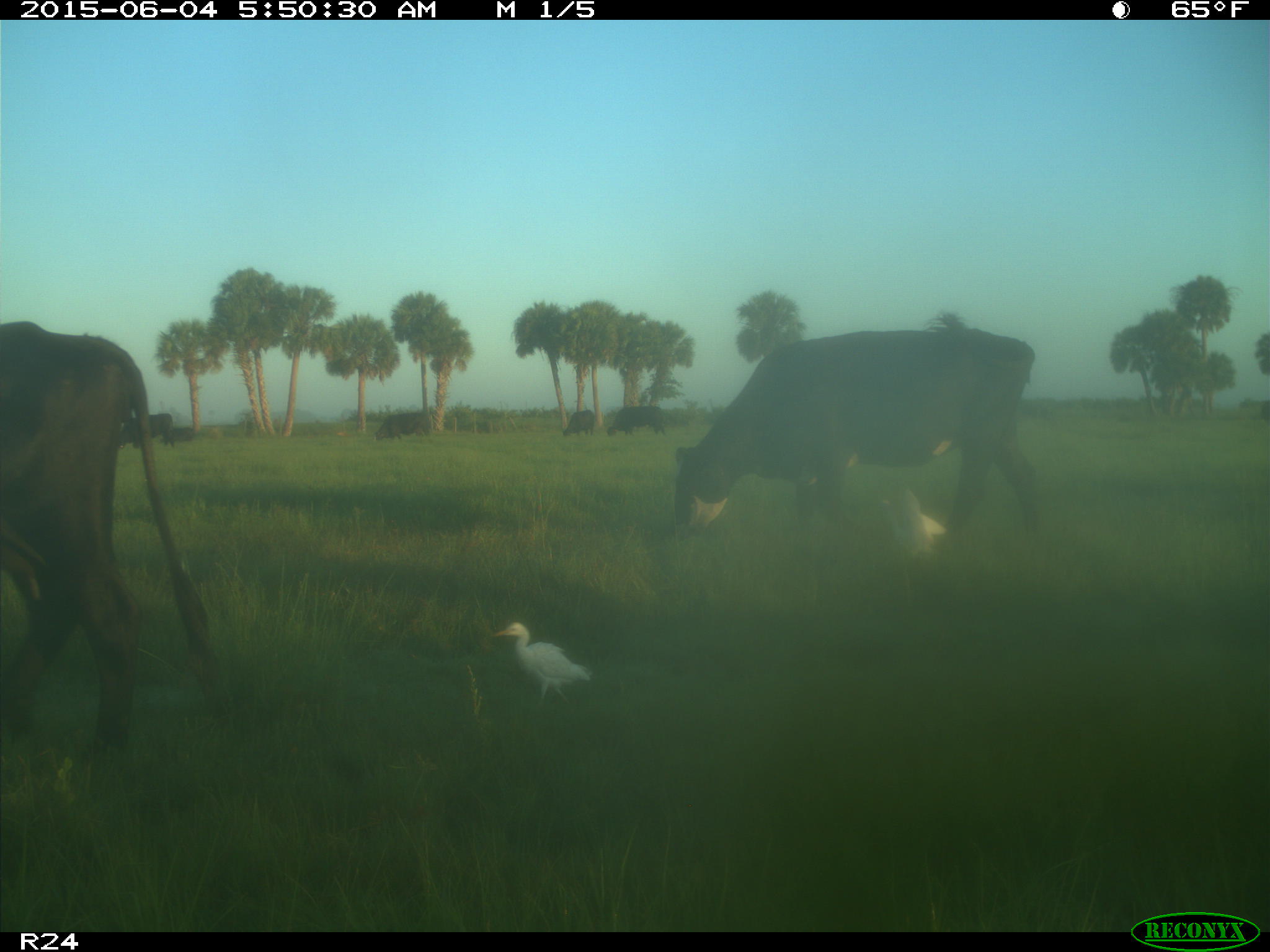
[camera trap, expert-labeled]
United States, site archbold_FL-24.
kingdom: Animalia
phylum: Chordata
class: Mammalia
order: Artiodactyla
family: Bovidae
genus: Bos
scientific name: Bos taurus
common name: domestic cow